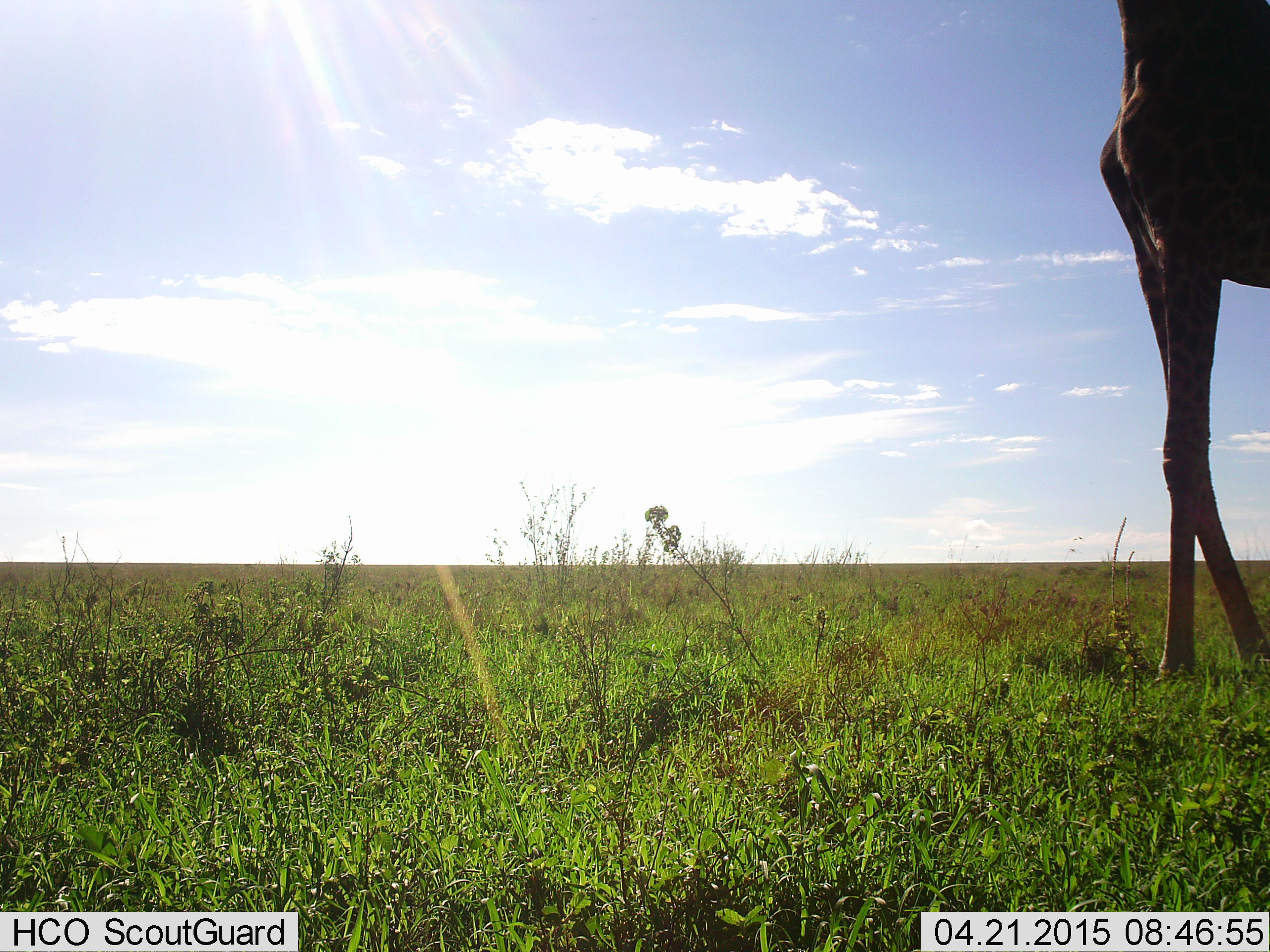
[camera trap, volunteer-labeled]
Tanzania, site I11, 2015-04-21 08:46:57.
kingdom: Animalia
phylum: Chordata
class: Mammalia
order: Artiodactyla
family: Giraffidae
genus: Giraffa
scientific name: Giraffa camelopardalis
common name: giraffe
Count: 1.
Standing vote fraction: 50%.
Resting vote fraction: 0%.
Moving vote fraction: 50%.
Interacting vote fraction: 0%.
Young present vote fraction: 0%.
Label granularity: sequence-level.